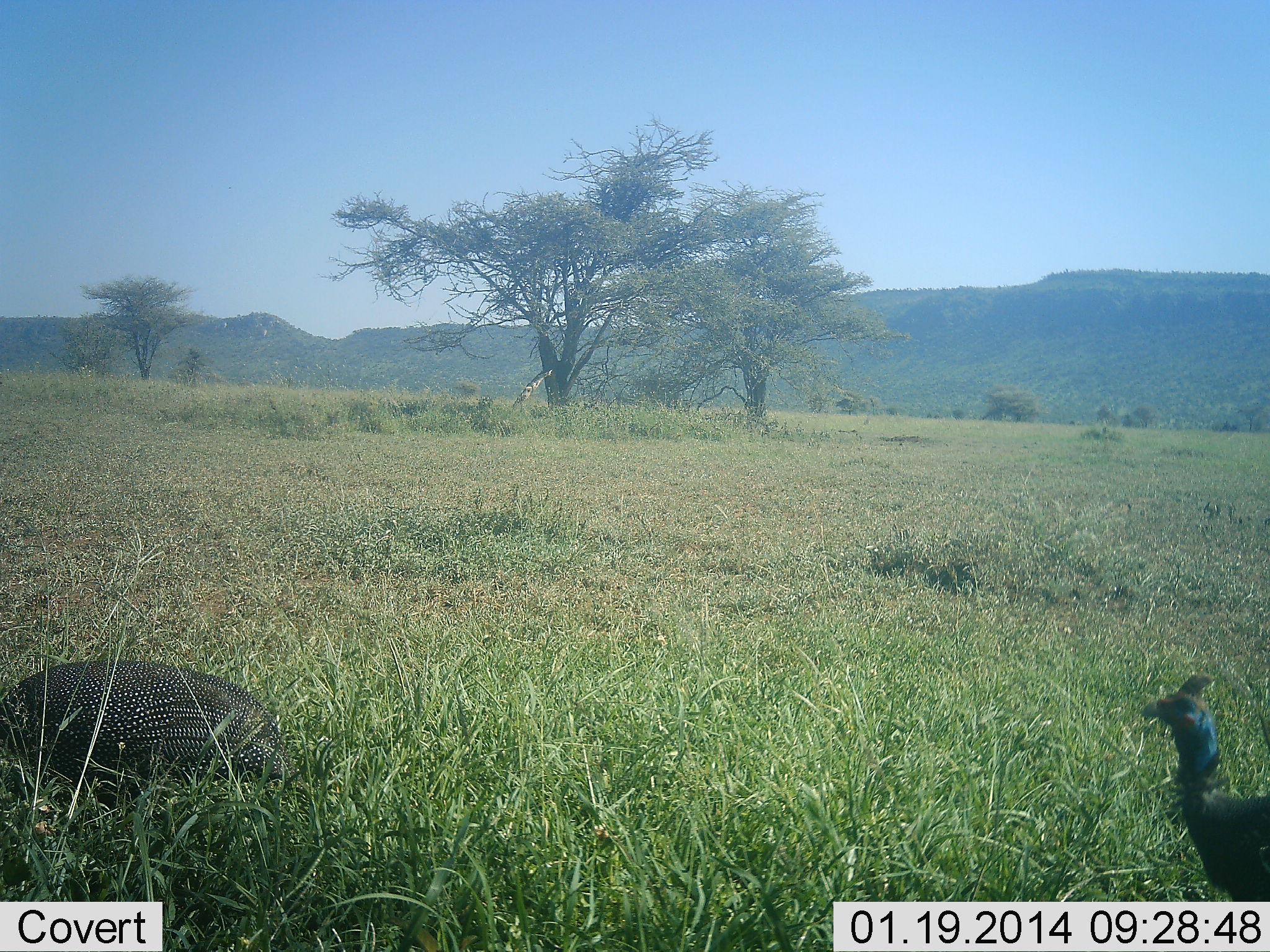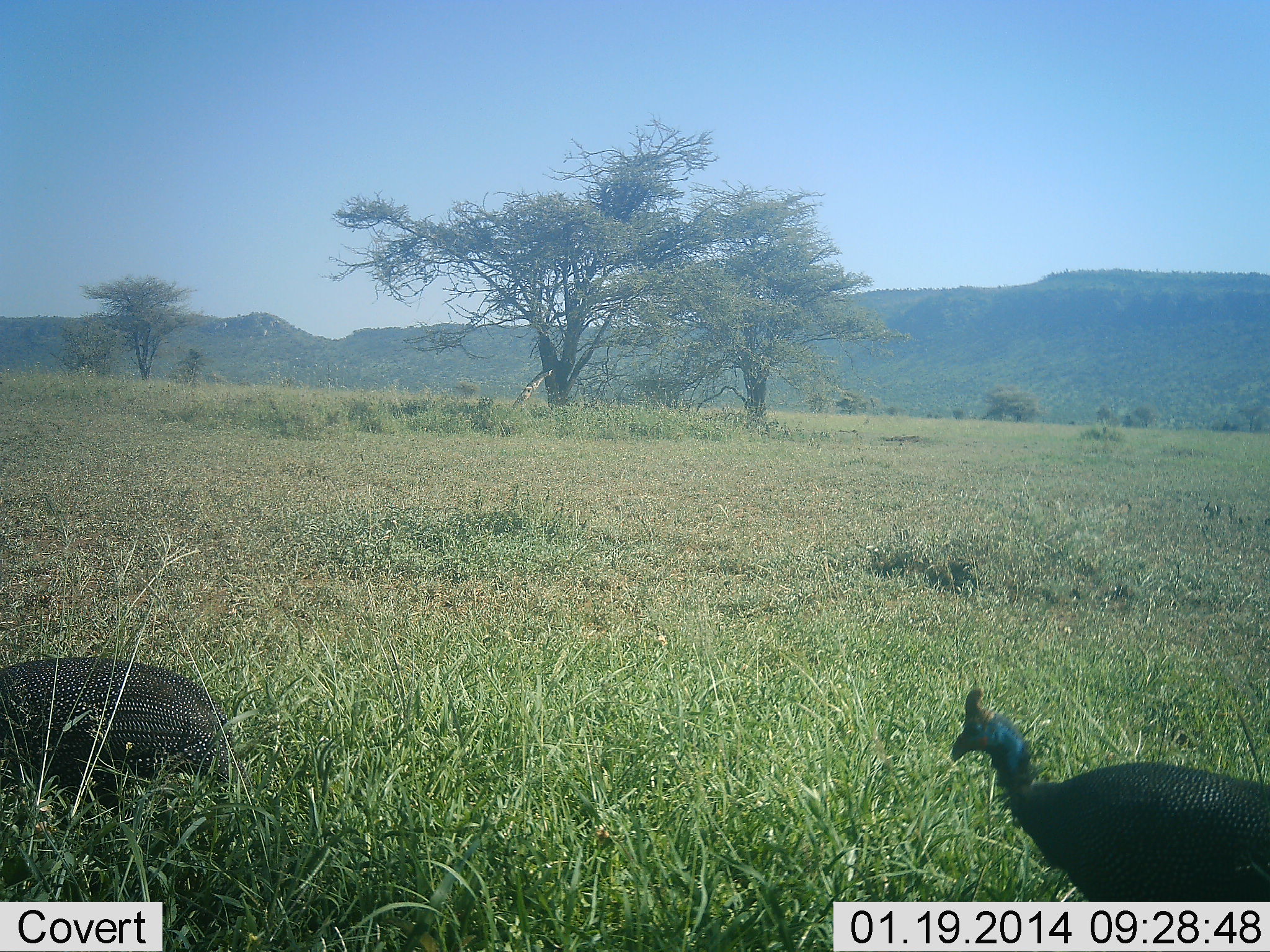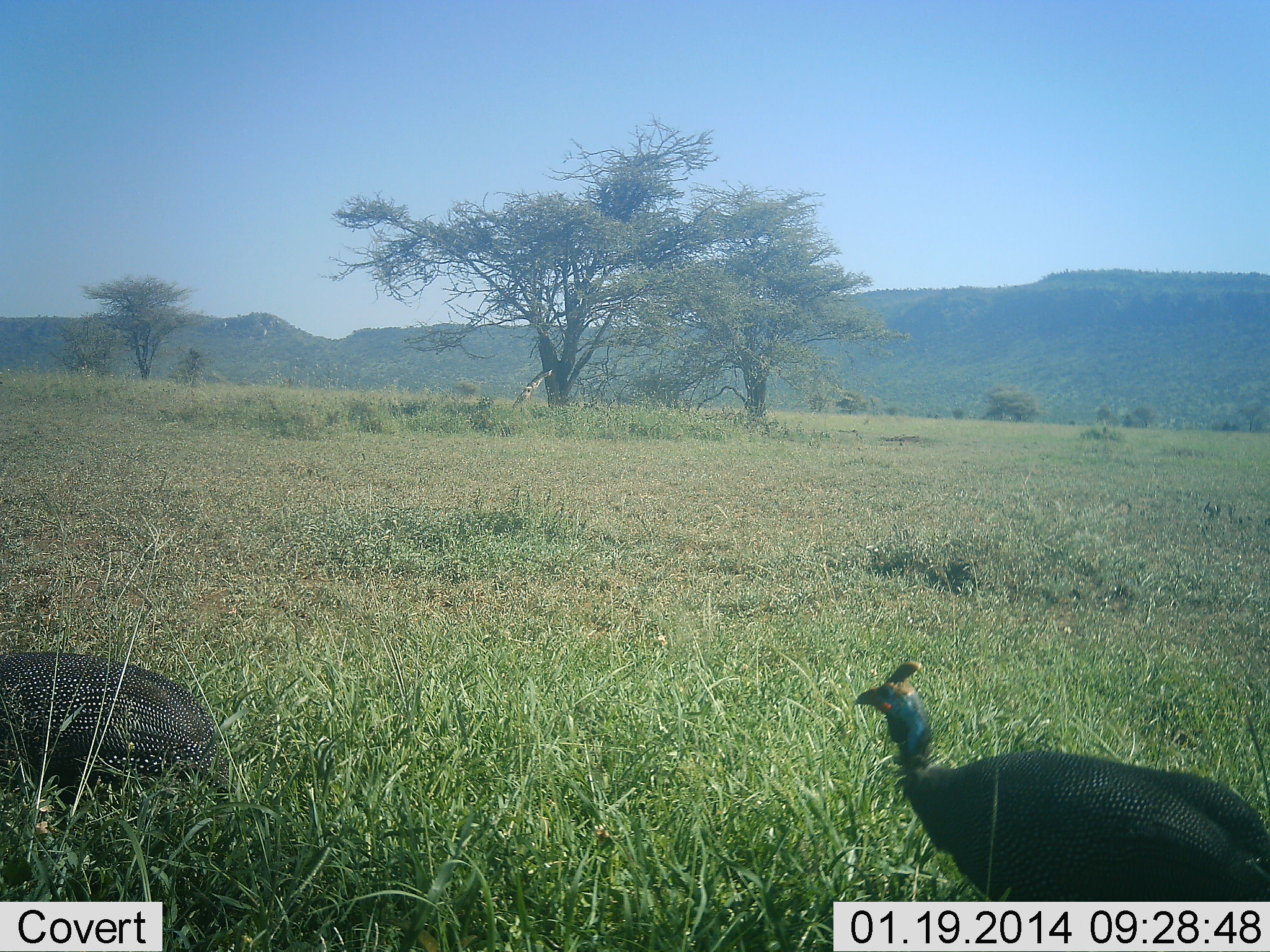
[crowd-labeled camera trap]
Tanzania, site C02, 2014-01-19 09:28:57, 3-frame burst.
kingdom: Animalia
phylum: Chordata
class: Aves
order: Galliformes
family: Numididae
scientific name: Numididae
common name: guinea fowl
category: guineafowl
Guineafowl (guinea fowl) (Numididae), count 2. Behavior (volunteer vote fractions): standing 27%, resting 0%, moving 82%, interacting 0%. Young present (vote fraction): 0%. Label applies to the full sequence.